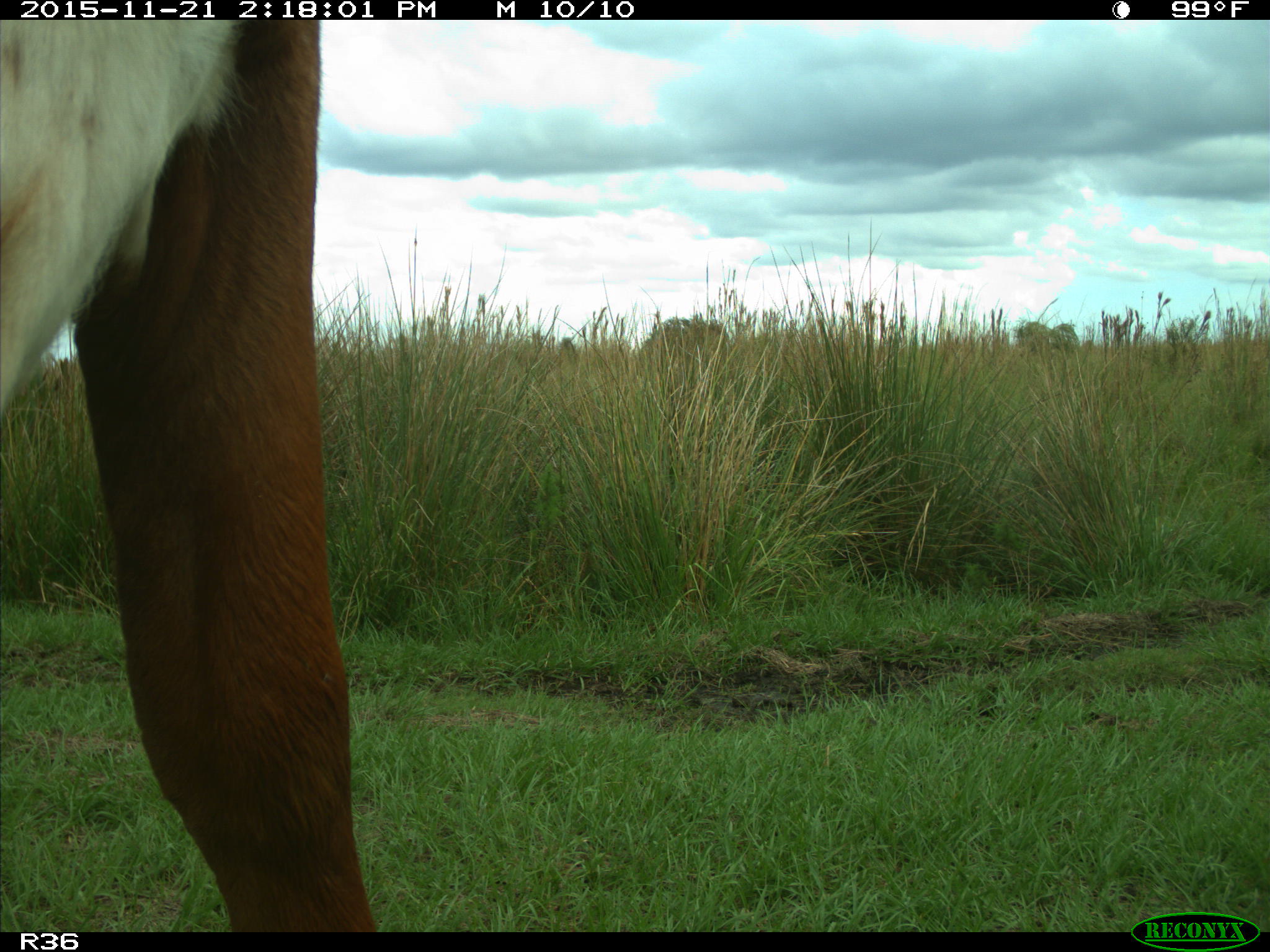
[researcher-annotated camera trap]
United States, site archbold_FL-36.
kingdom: Animalia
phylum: Chordata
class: Mammalia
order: Artiodactyla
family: Bovidae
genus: Bos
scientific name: Bos taurus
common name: domestic cow